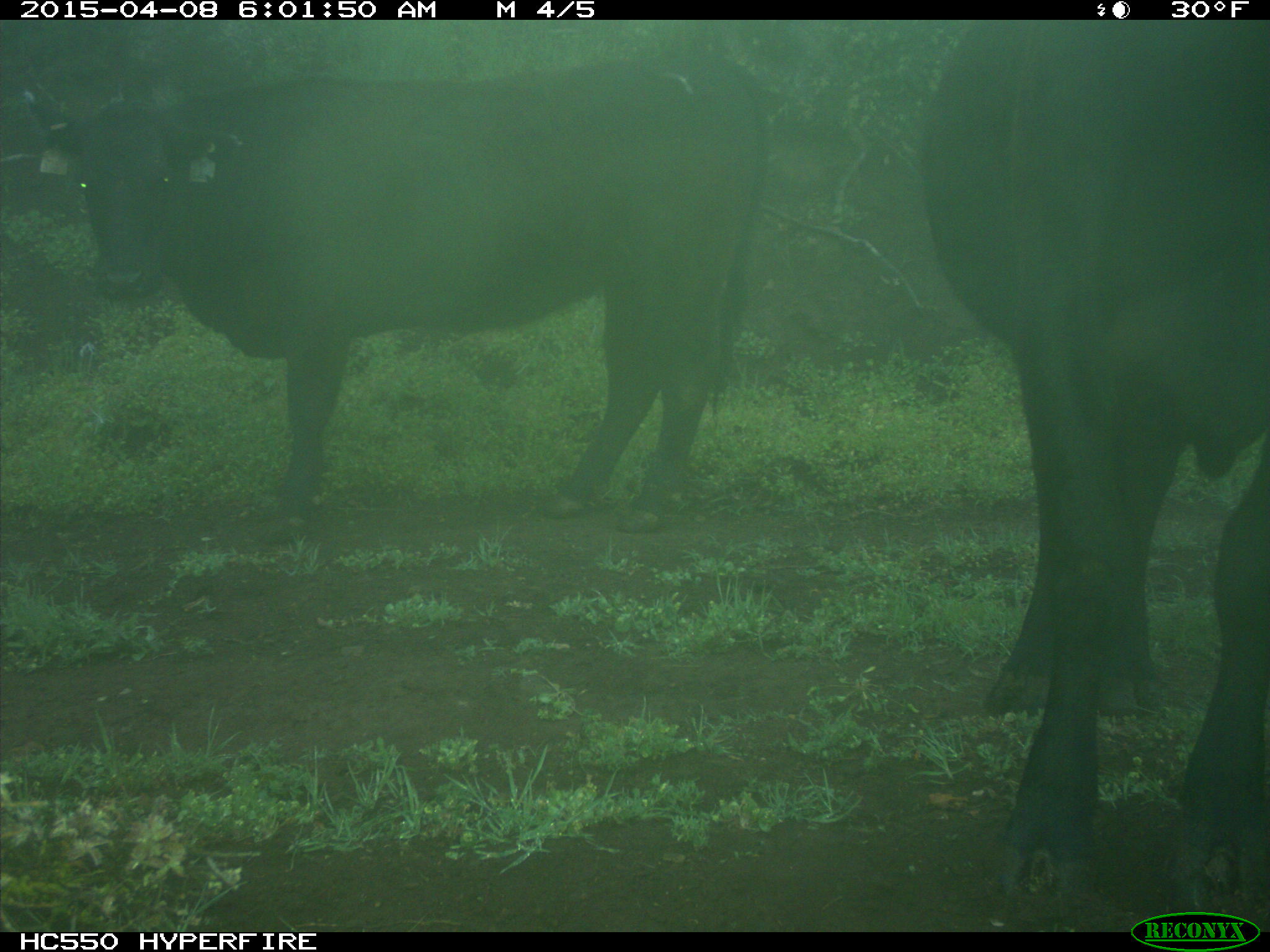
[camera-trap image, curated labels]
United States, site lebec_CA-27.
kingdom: Animalia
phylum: Chordata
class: Mammalia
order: Artiodactyla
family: Bovidae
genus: Bos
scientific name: Bos taurus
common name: domestic cow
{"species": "Bos taurus (domestic cow)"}